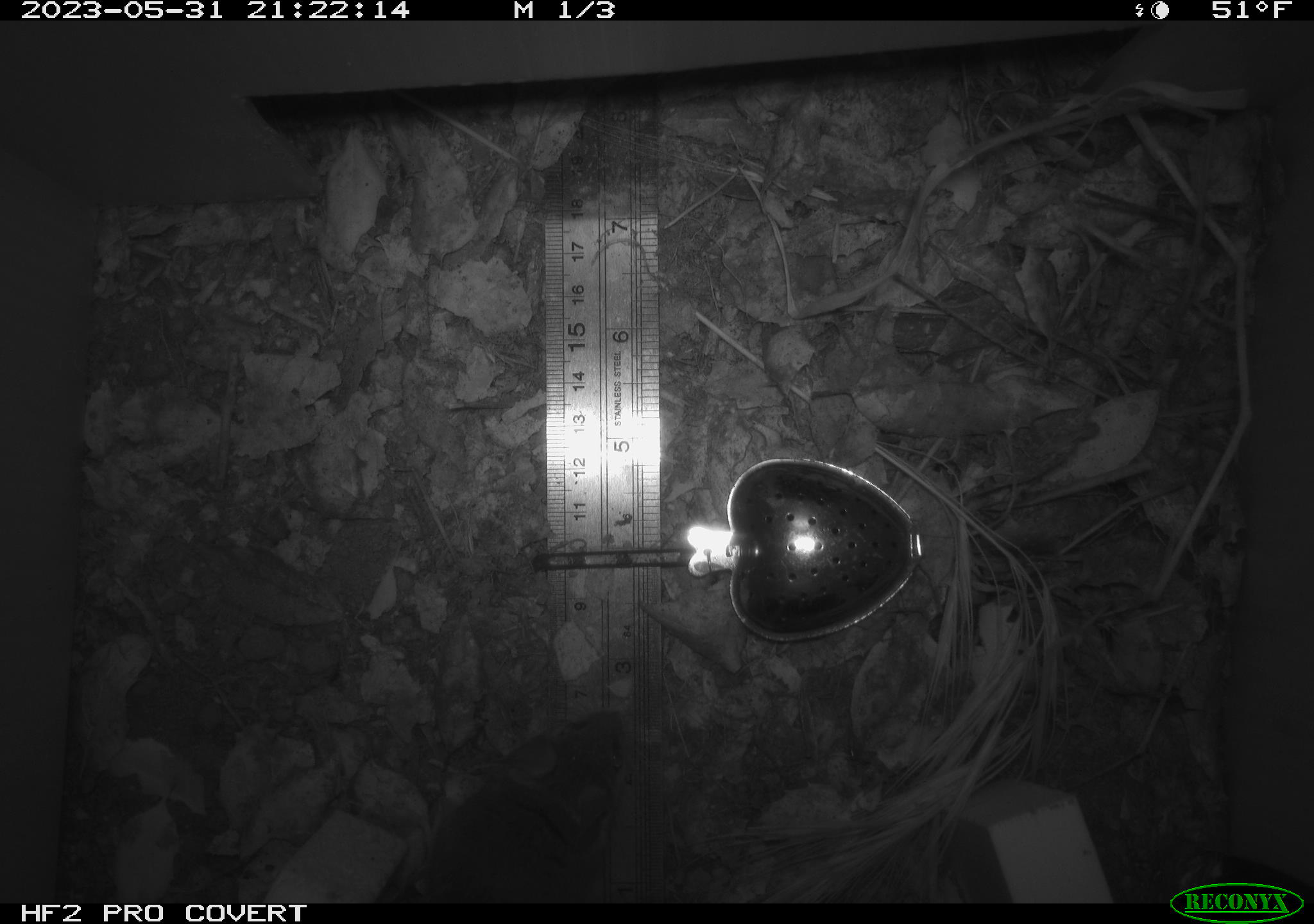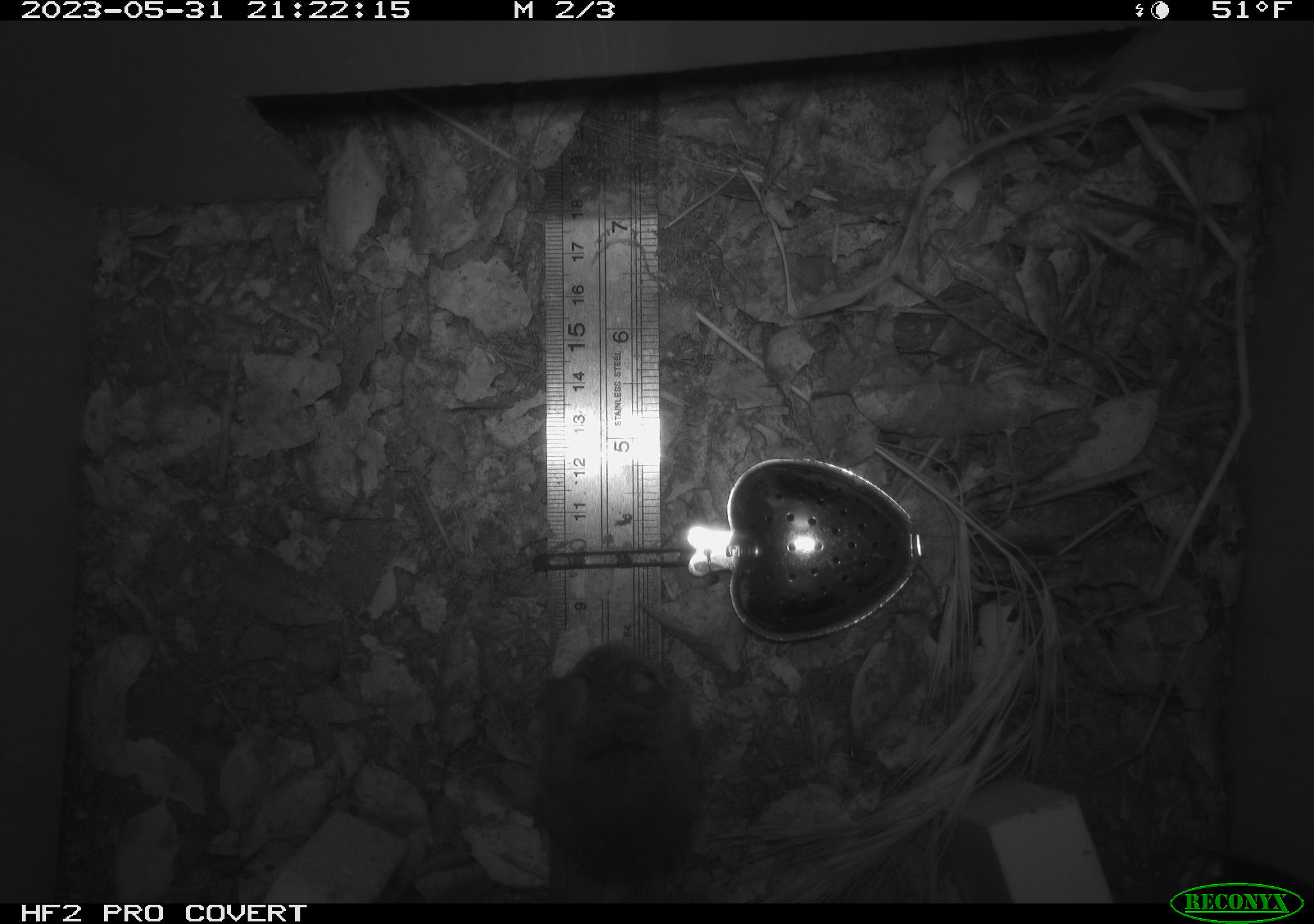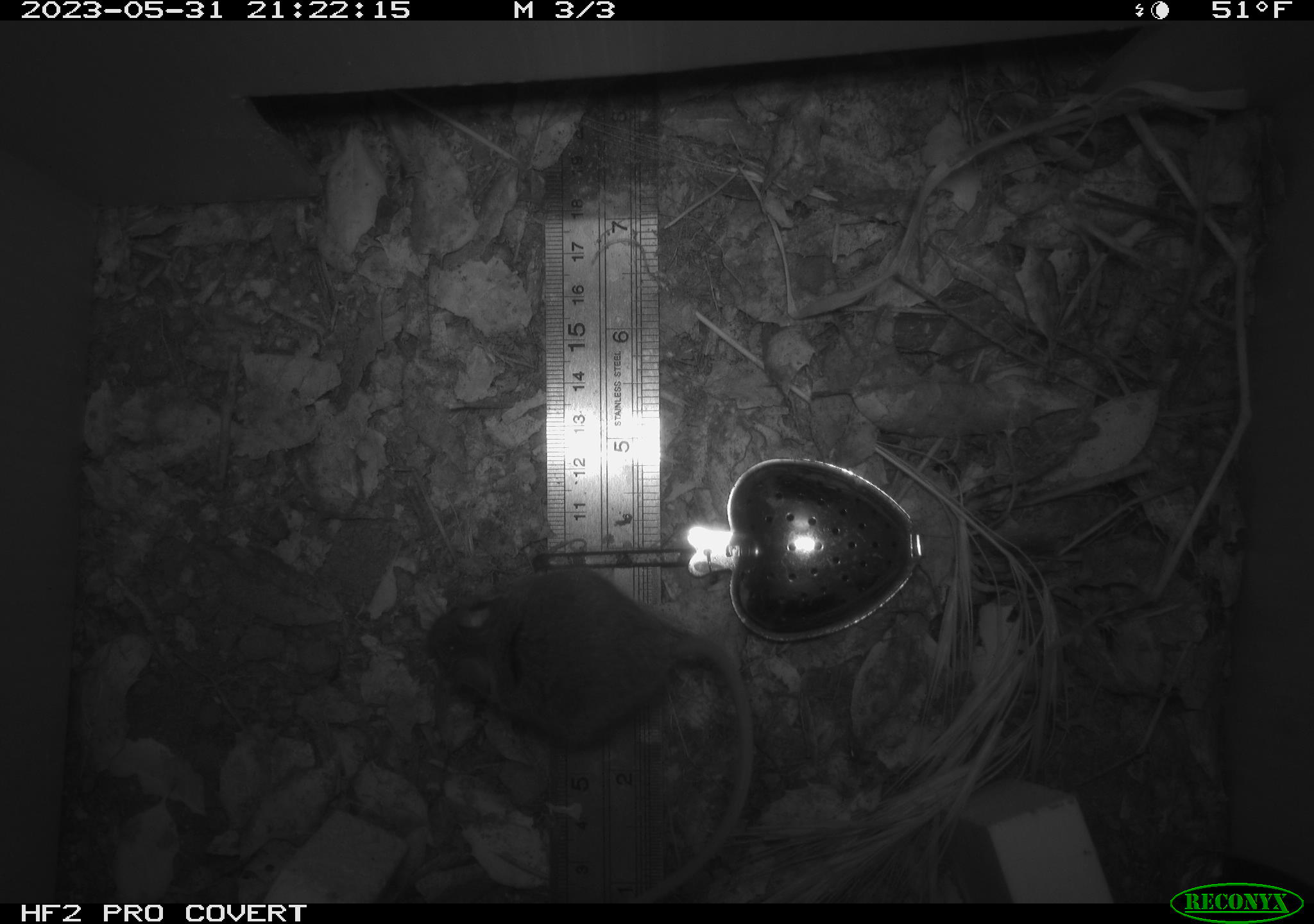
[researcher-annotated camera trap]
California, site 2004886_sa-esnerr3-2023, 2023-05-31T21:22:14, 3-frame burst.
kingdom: Animalia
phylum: Chordata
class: Mammalia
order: Rodentia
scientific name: Rodentia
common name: mouse species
Mouse species (Rodentia).